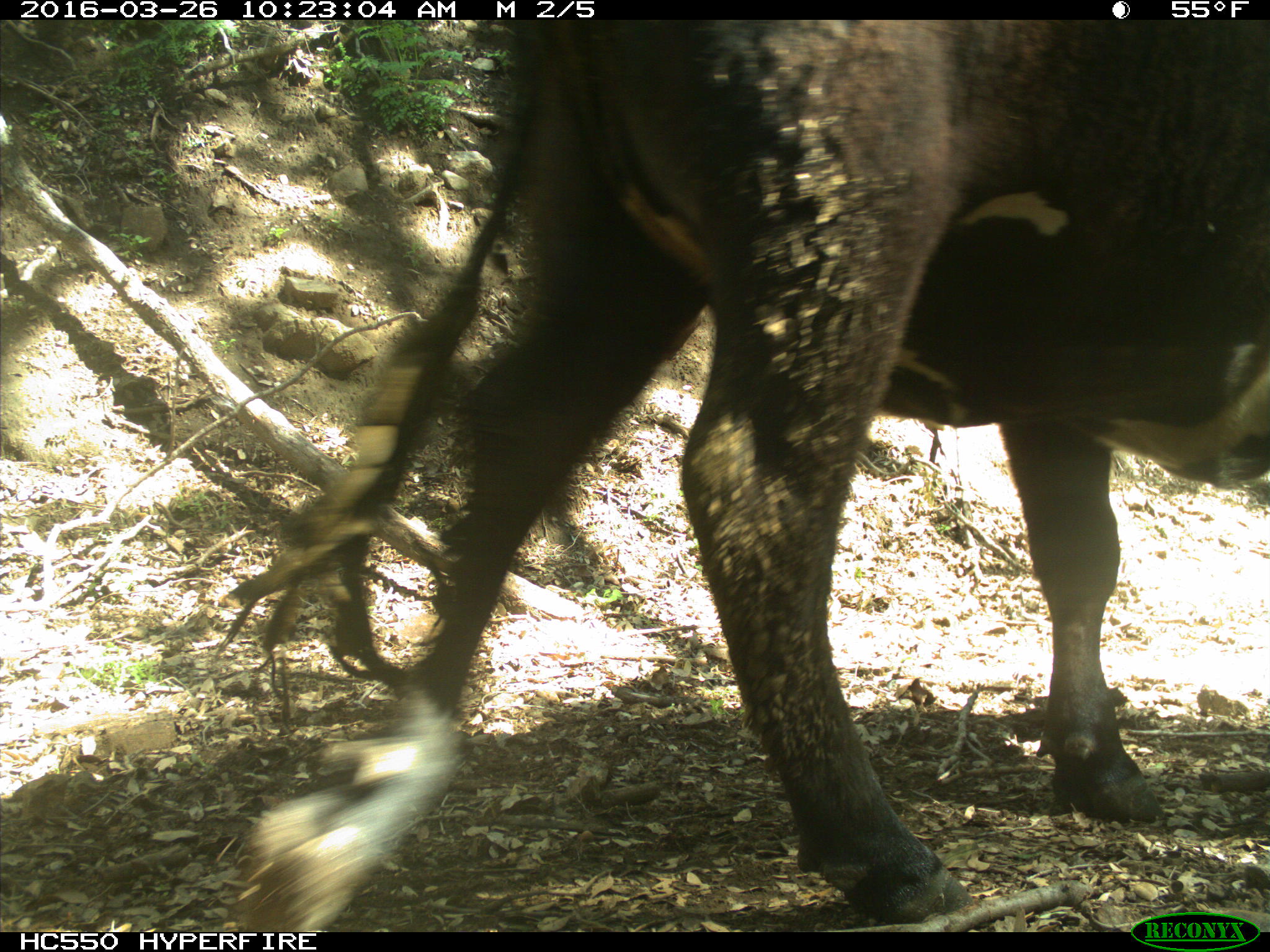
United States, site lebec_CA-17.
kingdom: Animalia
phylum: Chordata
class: Mammalia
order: Artiodactyla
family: Bovidae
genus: Bos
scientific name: Bos taurus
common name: domestic cow